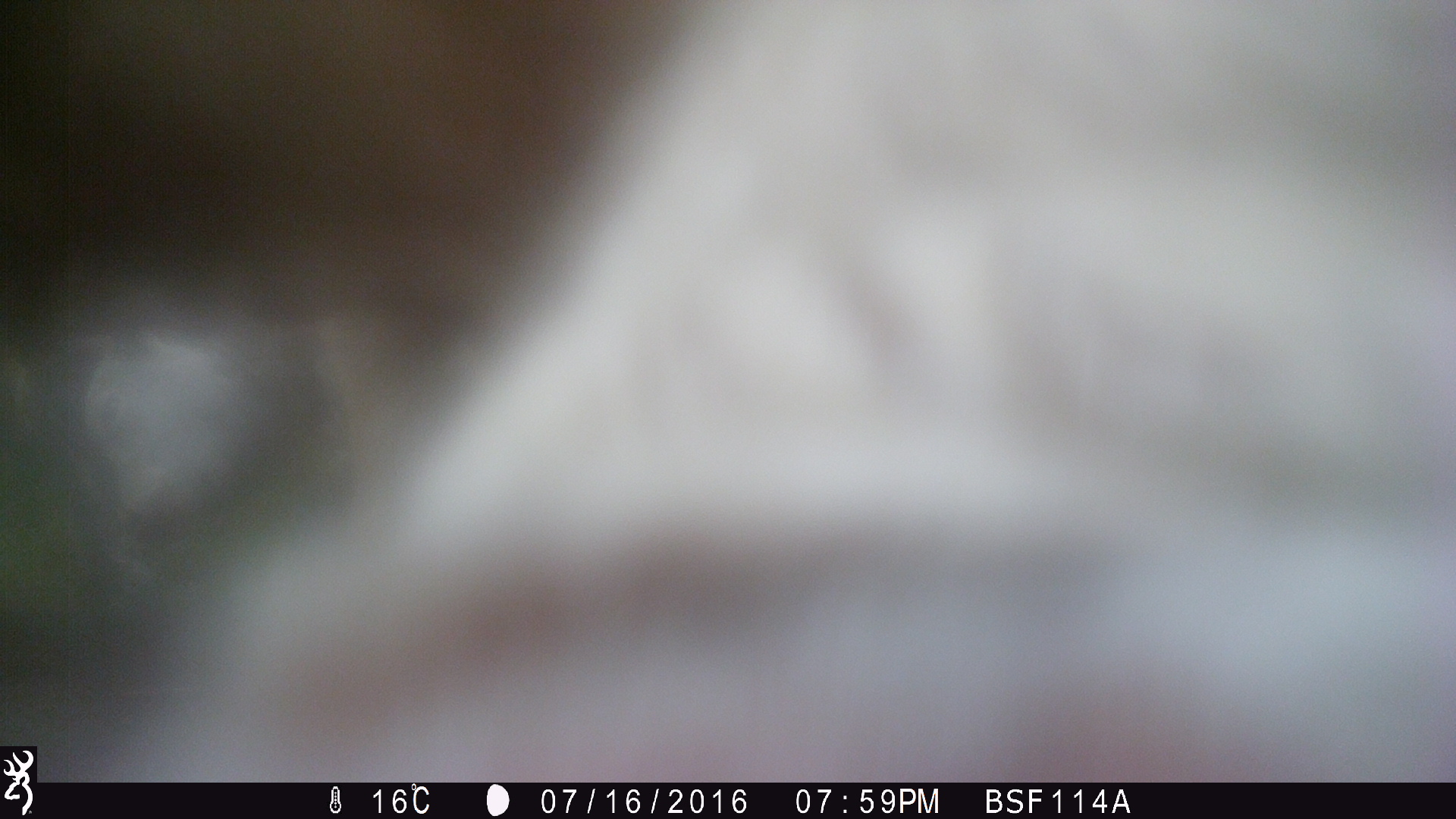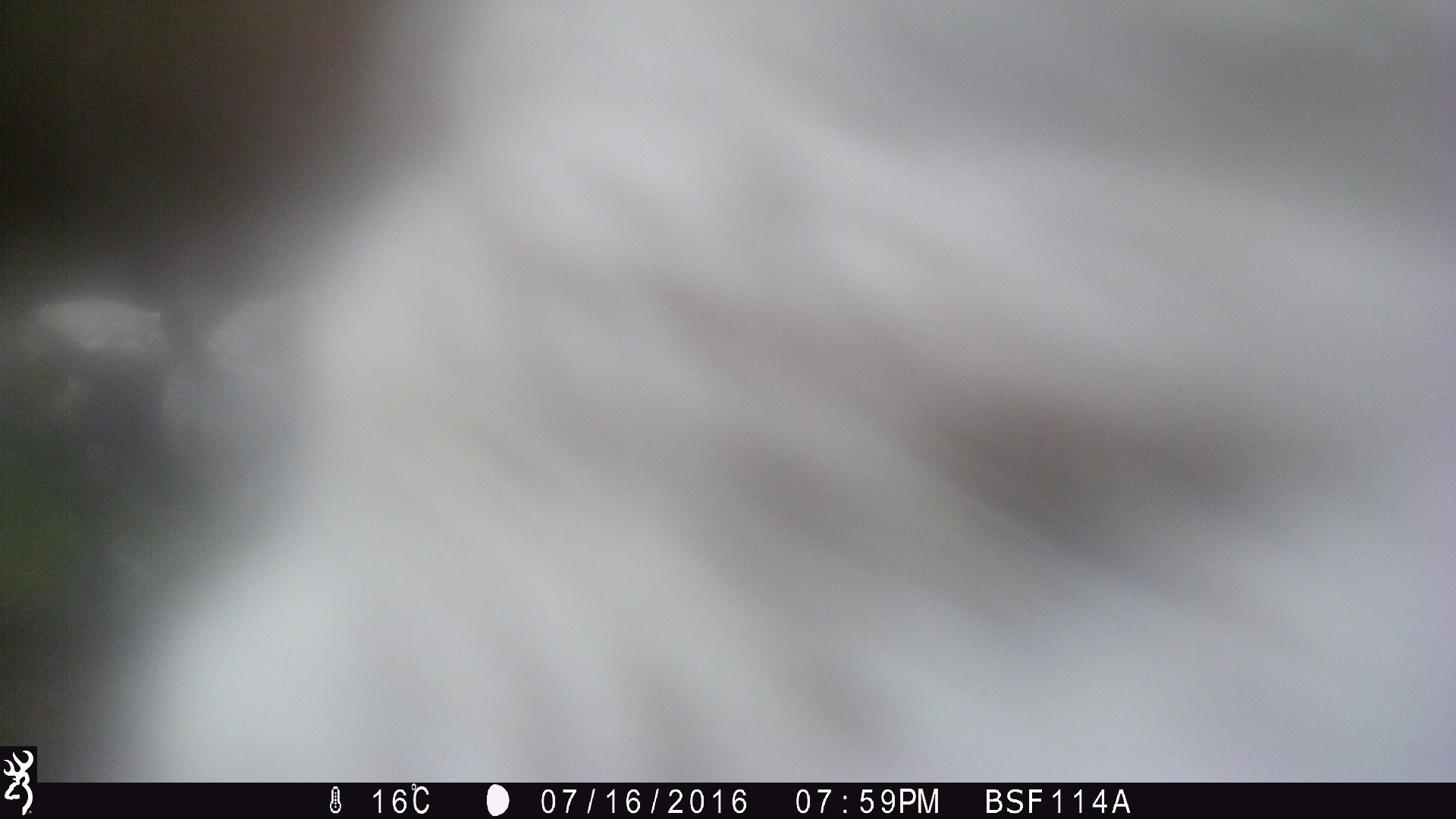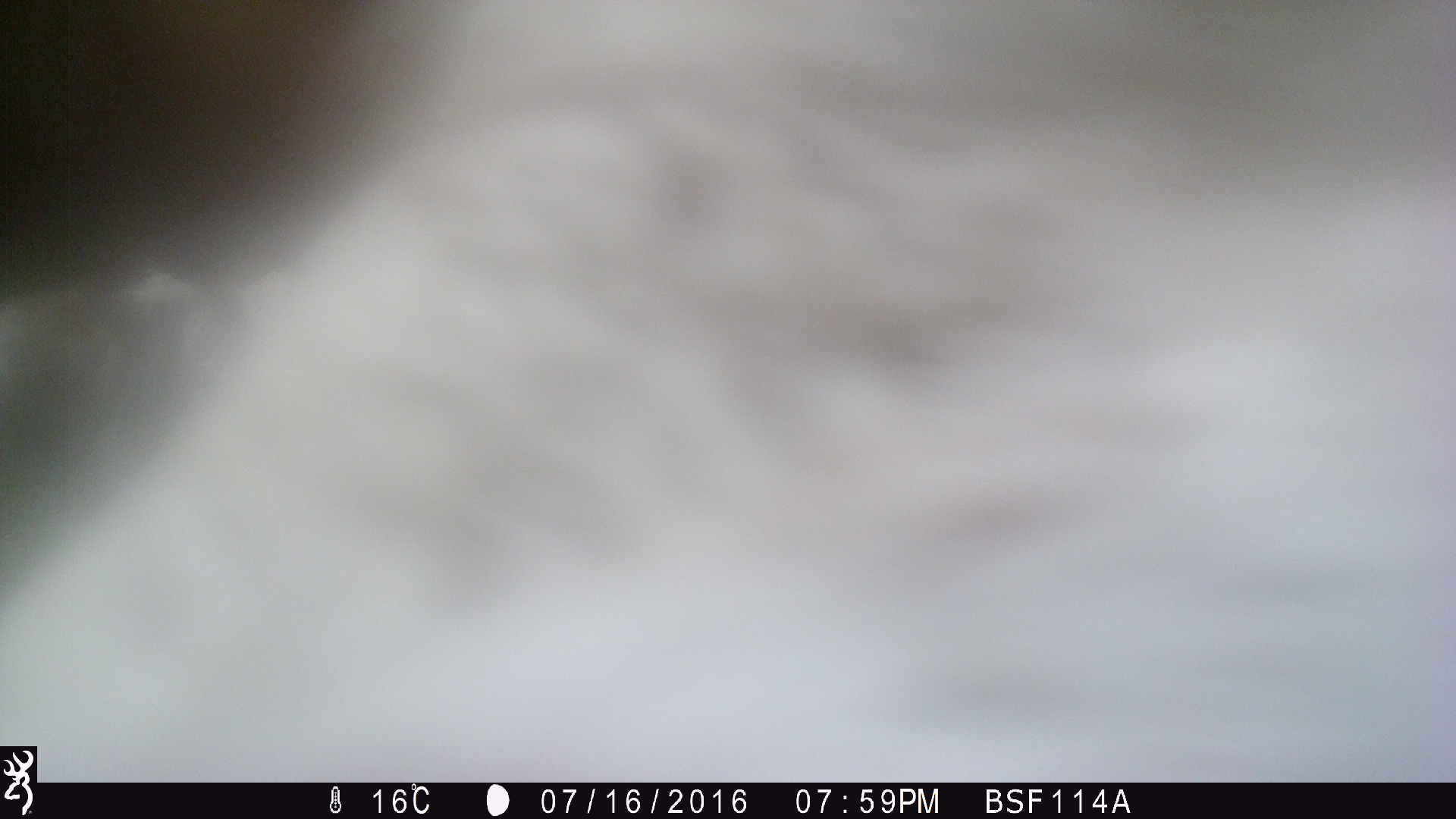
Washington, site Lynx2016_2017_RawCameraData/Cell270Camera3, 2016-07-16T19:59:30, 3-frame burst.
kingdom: Animalia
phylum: Chordata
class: Mammalia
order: Artiodactyla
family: Bovidae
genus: Bos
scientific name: Bos taurus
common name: domestic cattle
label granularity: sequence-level